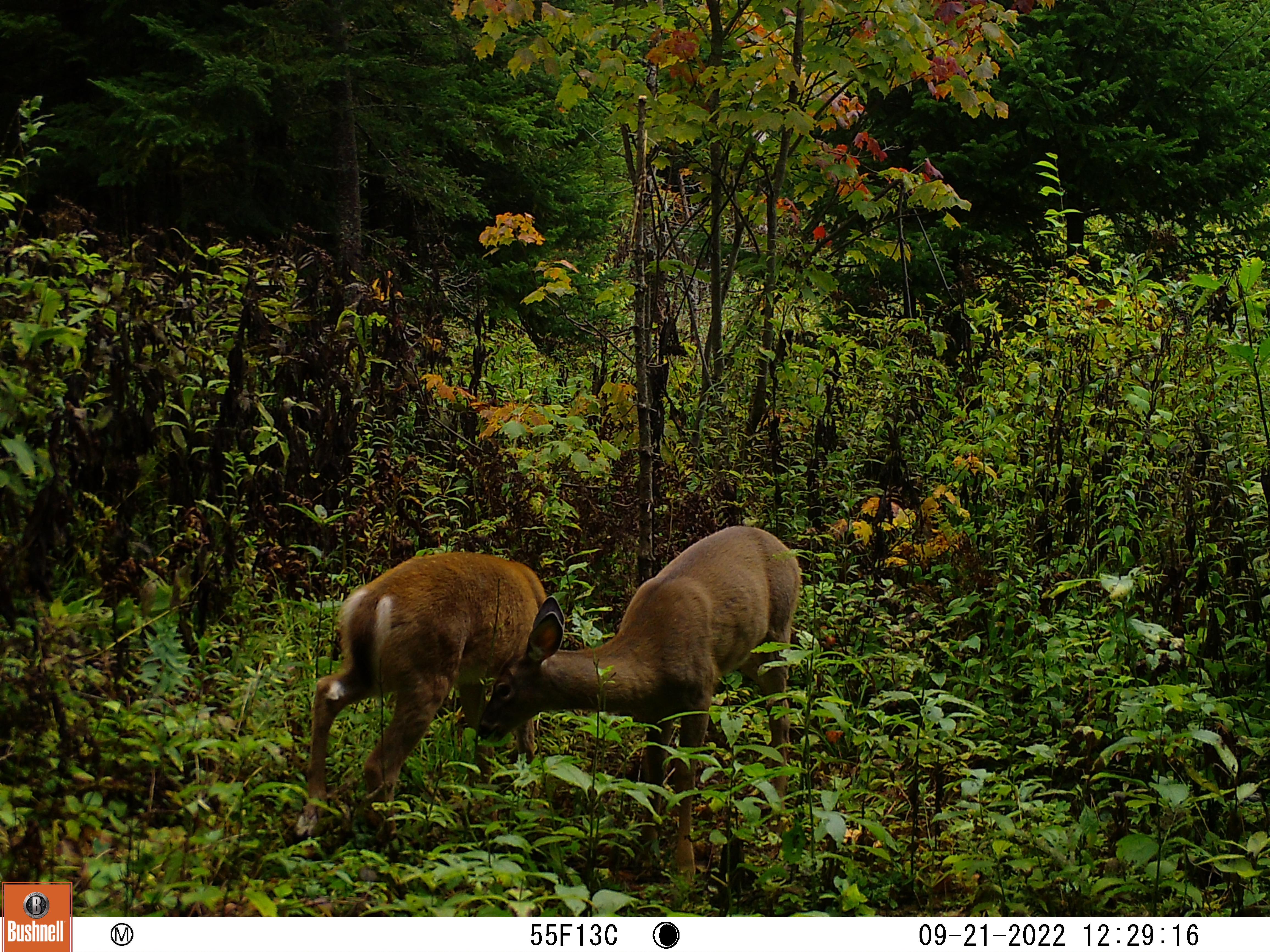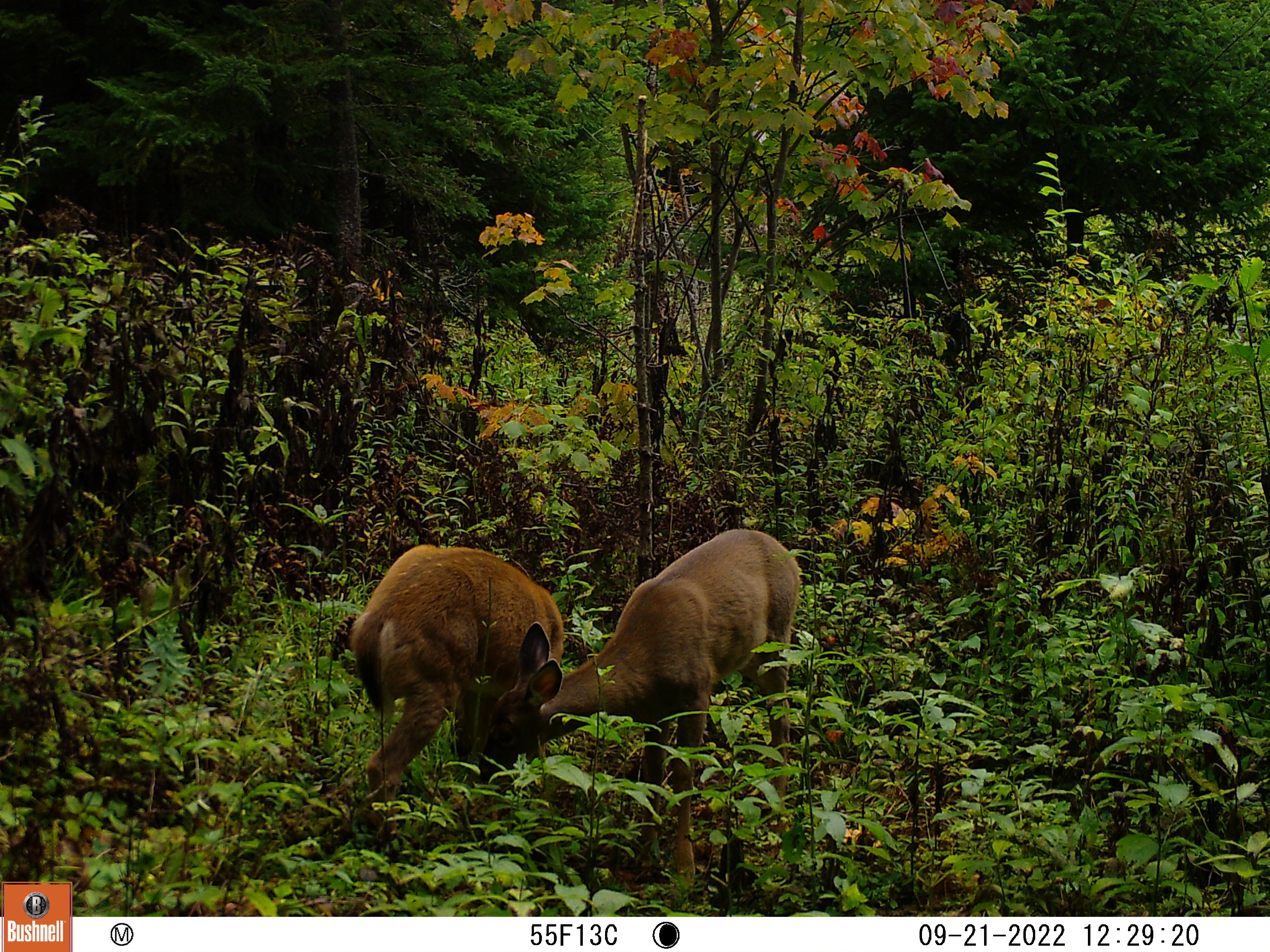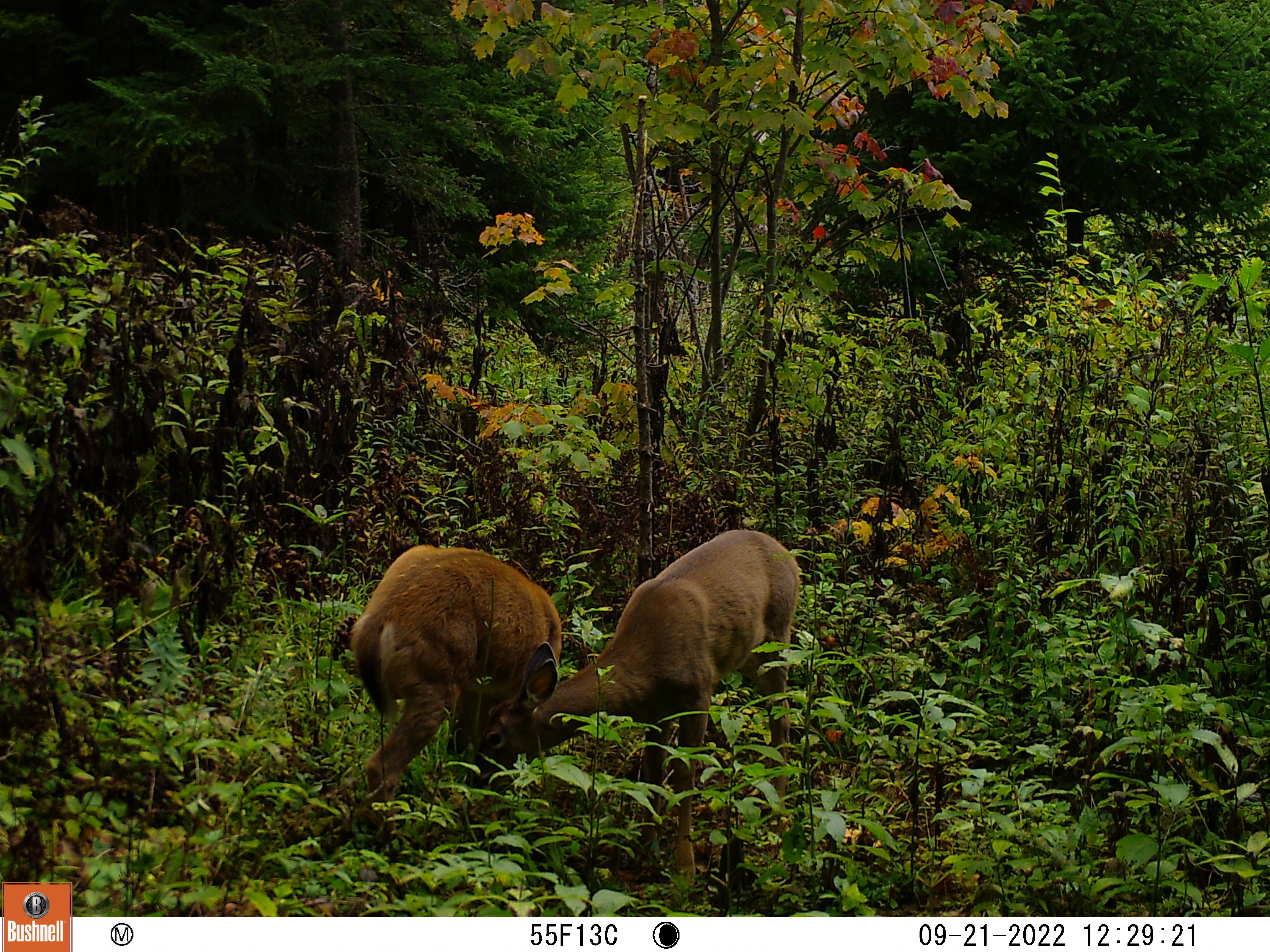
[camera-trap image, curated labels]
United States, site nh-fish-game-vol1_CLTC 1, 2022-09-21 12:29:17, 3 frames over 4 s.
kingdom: Animalia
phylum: Chordata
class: Mammalia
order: Artiodactyla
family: Cervidae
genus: Odocoileus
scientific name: Odocoileus virginianus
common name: white-tailed deer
White-tailed deer (Odocoileus virginianus).